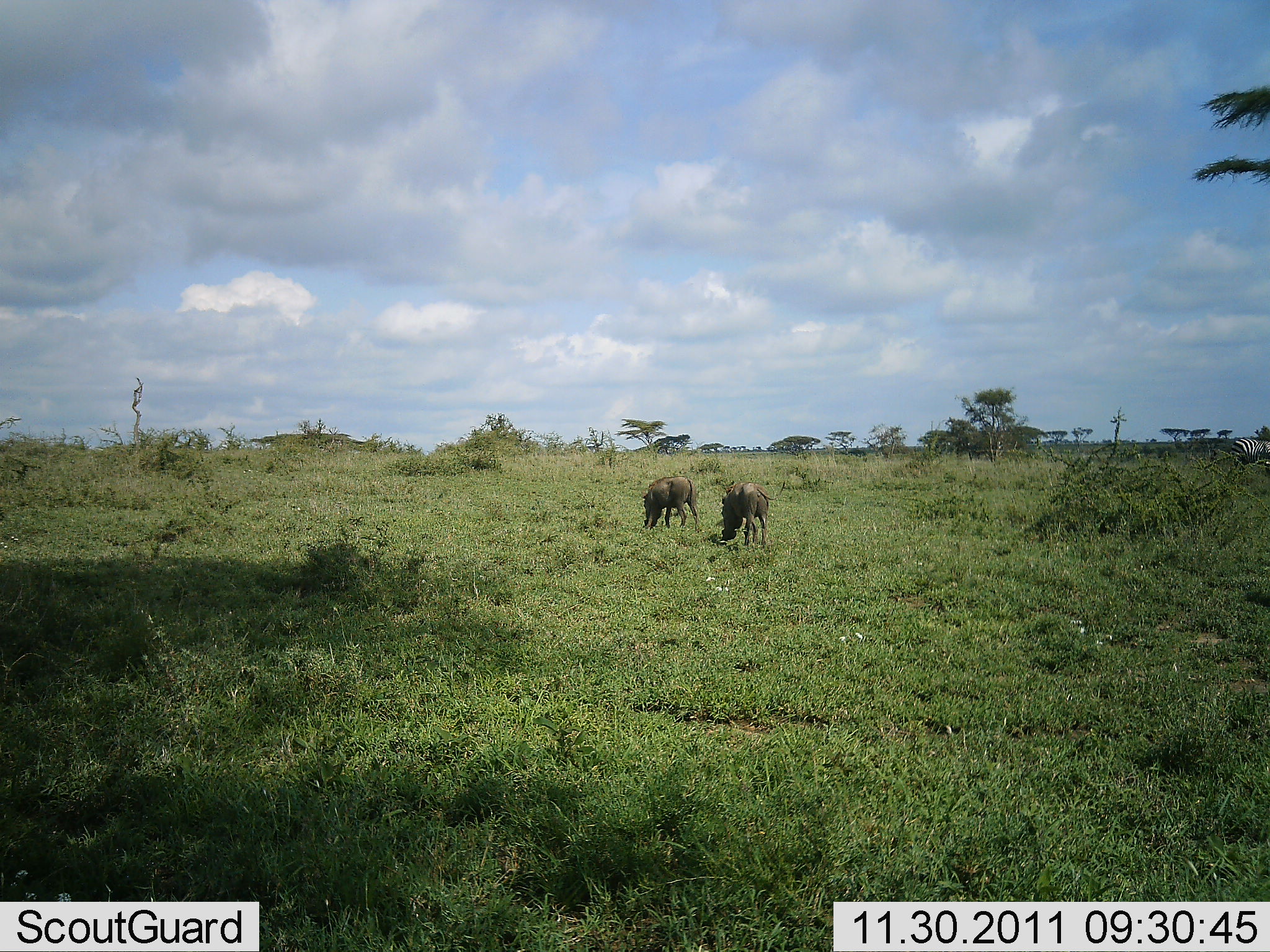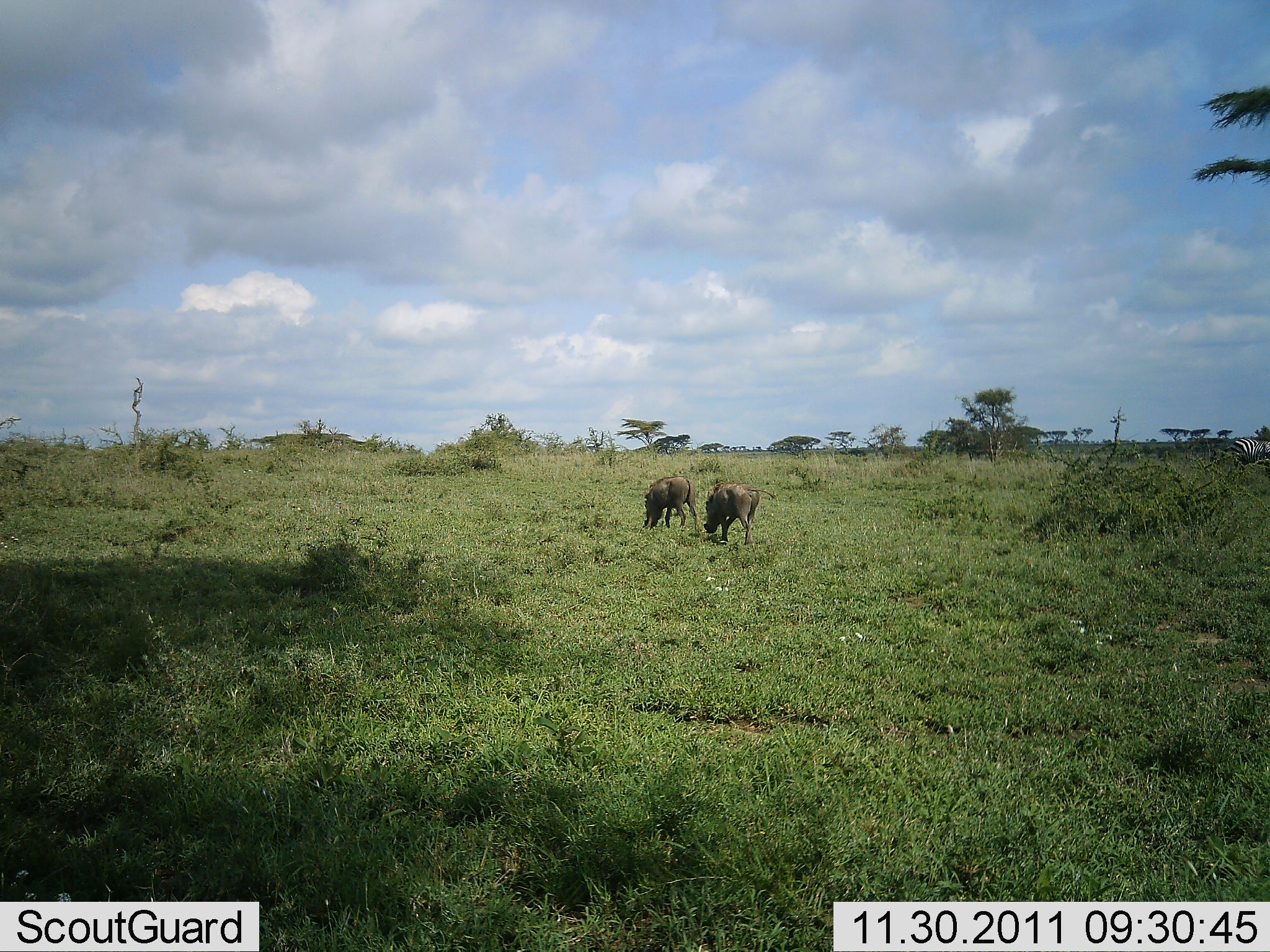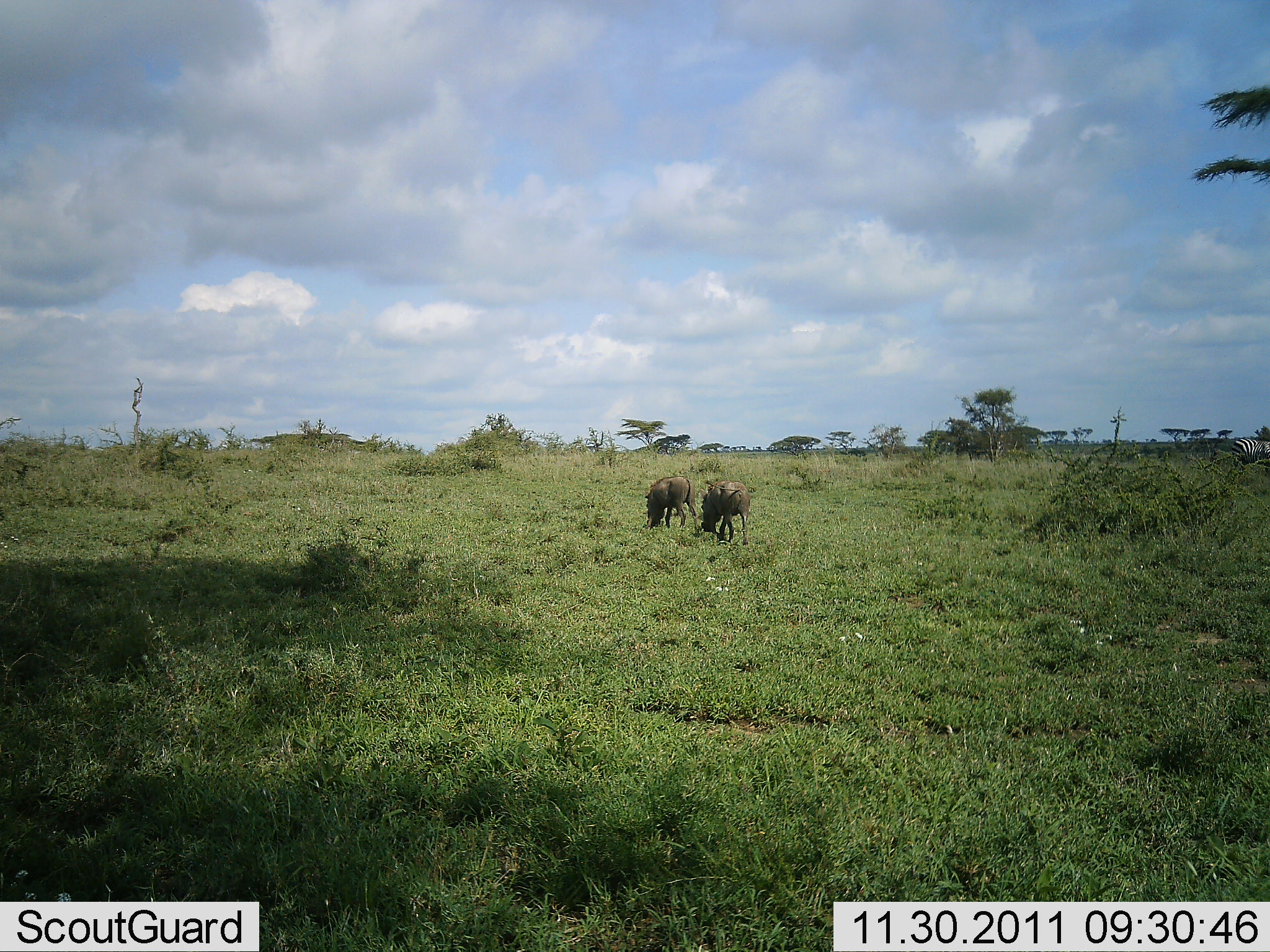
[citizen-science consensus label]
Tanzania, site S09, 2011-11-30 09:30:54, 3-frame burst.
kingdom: Animalia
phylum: Chordata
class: Mammalia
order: Artiodactyla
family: Suidae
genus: Phacochoerus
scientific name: Phacochoerus africanus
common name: warthog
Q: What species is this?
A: Warthog (Phacochoerus africanus).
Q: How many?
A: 2.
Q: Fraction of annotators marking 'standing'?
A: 38%.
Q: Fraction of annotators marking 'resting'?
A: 0%.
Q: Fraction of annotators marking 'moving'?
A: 19%.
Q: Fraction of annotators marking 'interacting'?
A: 0%.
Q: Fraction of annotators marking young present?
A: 0%.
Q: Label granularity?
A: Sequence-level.